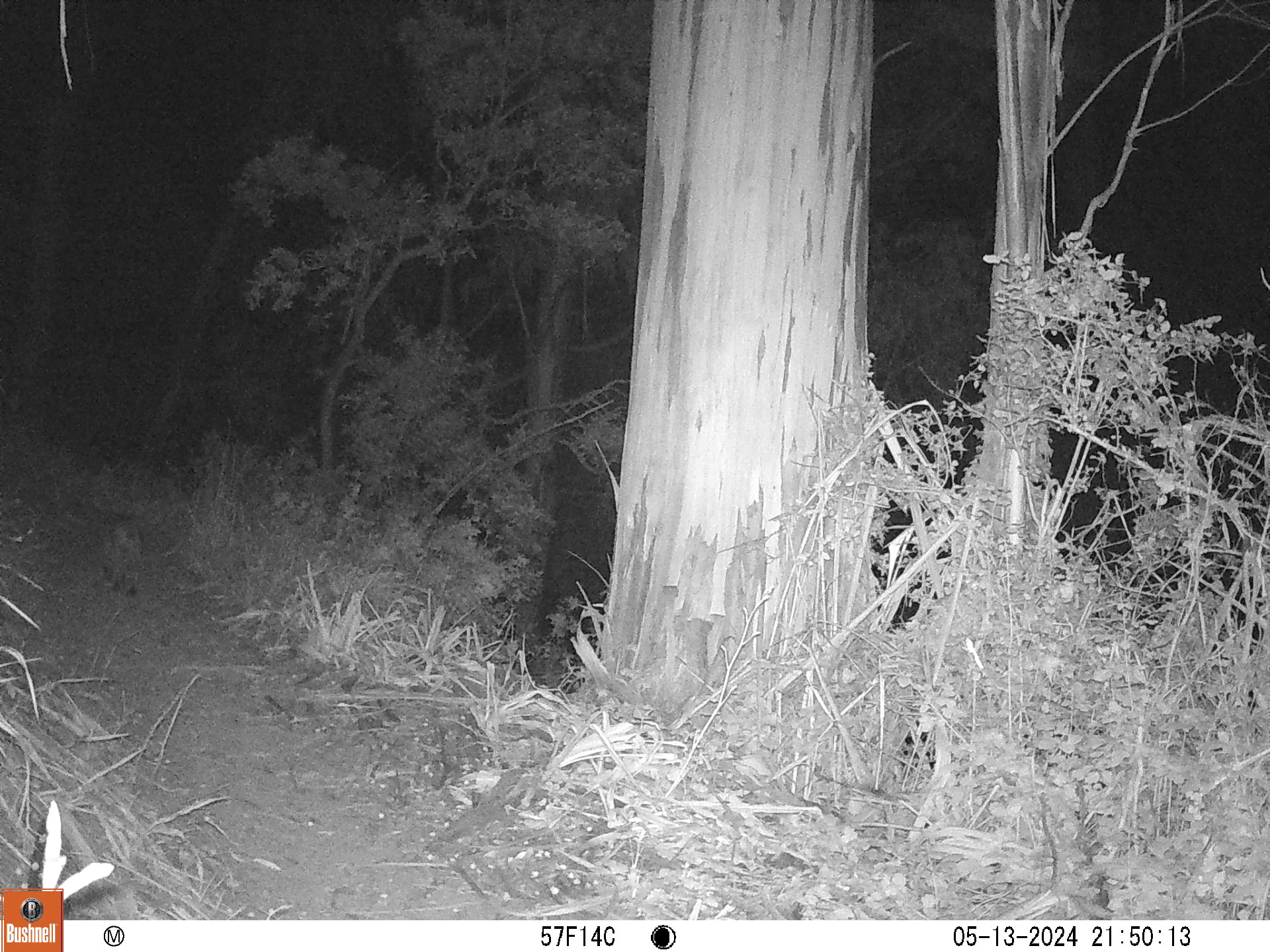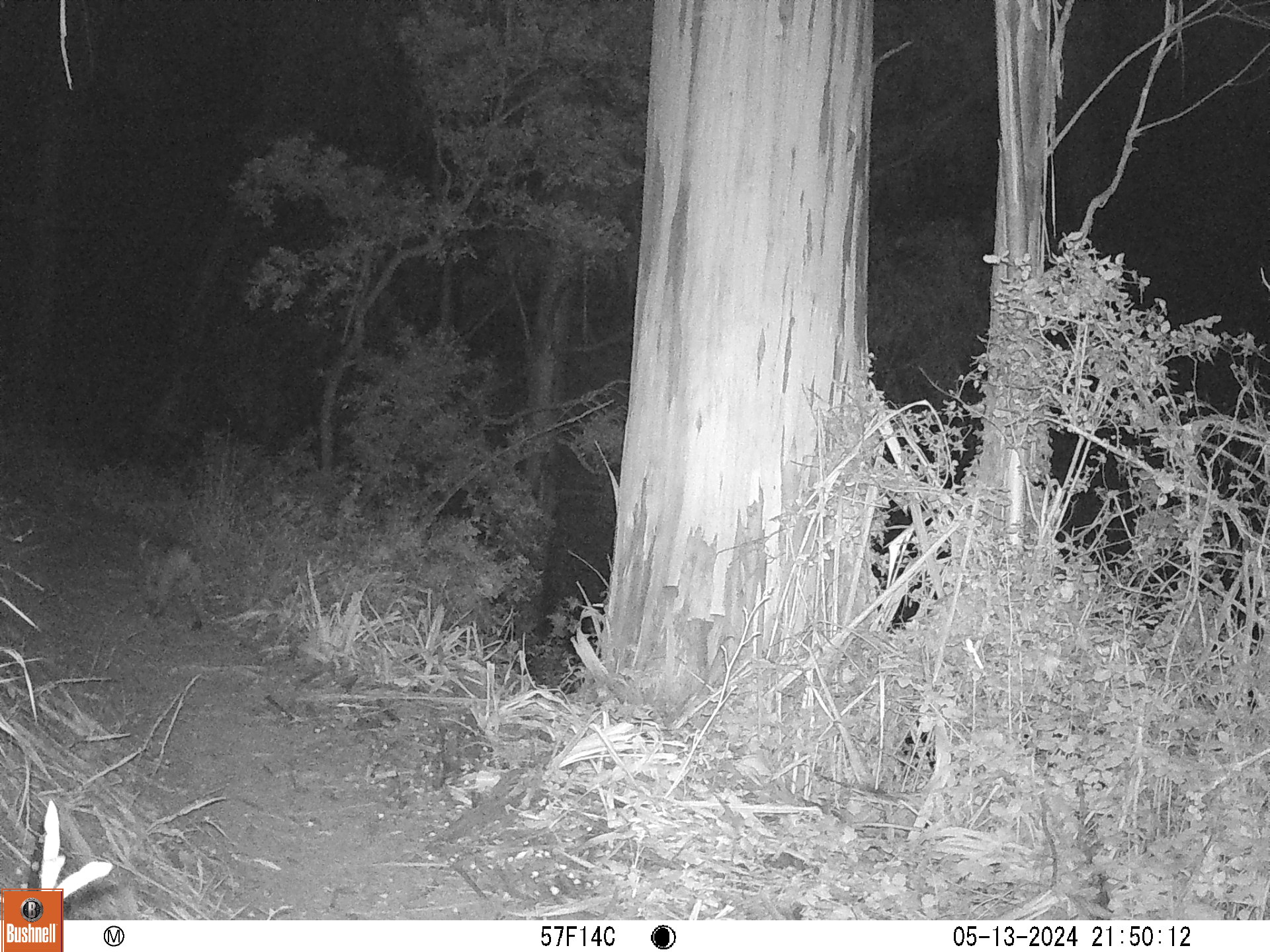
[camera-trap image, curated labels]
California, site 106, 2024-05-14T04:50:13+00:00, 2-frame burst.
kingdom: Animalia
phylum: Chordata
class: Mammalia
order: Carnivora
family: Felidae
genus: Lynx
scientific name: Lynx rufus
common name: bobcat